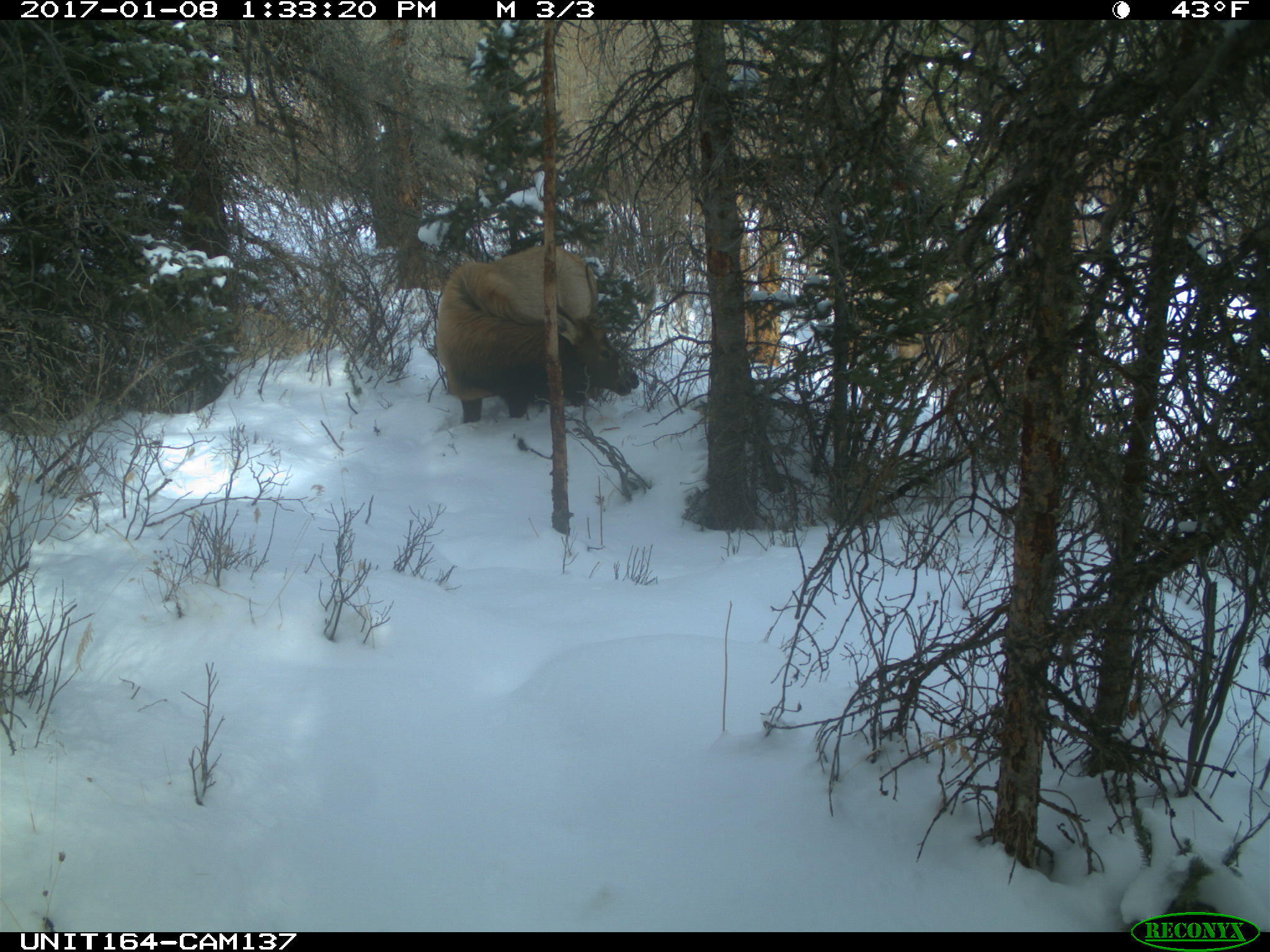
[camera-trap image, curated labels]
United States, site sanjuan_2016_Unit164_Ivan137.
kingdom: Animalia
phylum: Chordata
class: Mammalia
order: Artiodactyla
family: Cervidae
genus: Cervus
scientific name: Cervus elaphus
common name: red deer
Cervus elaphus (red deer).